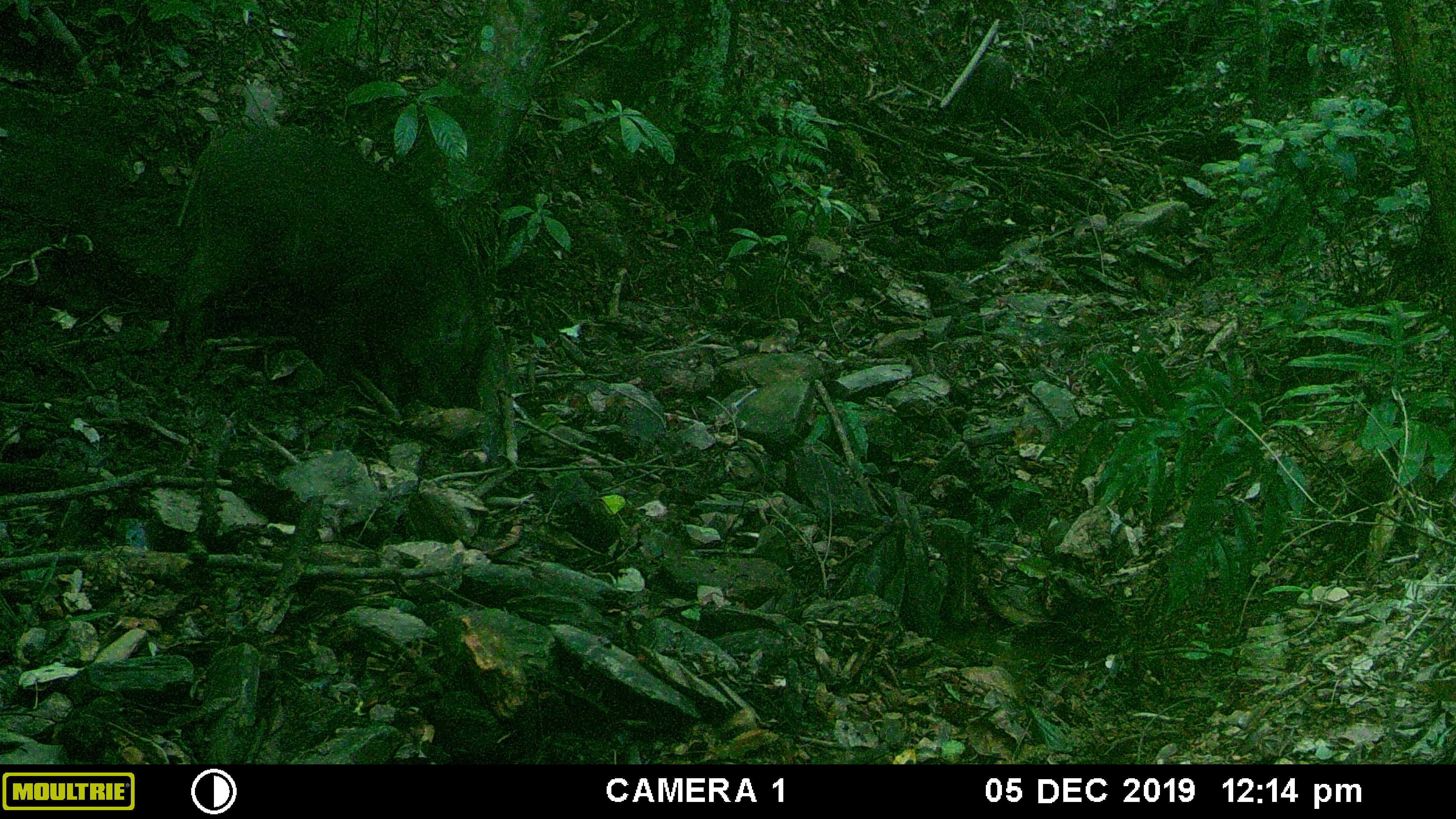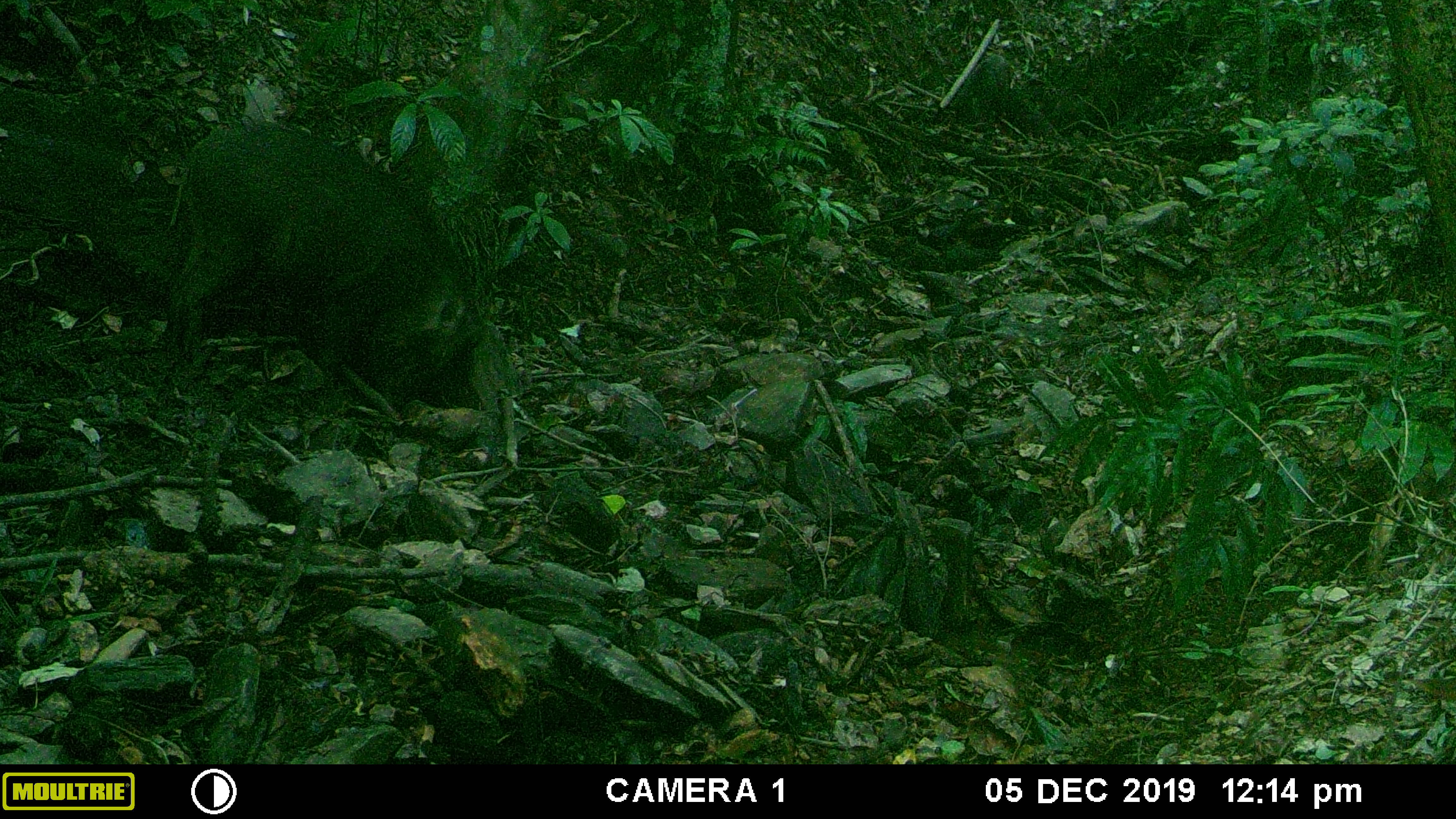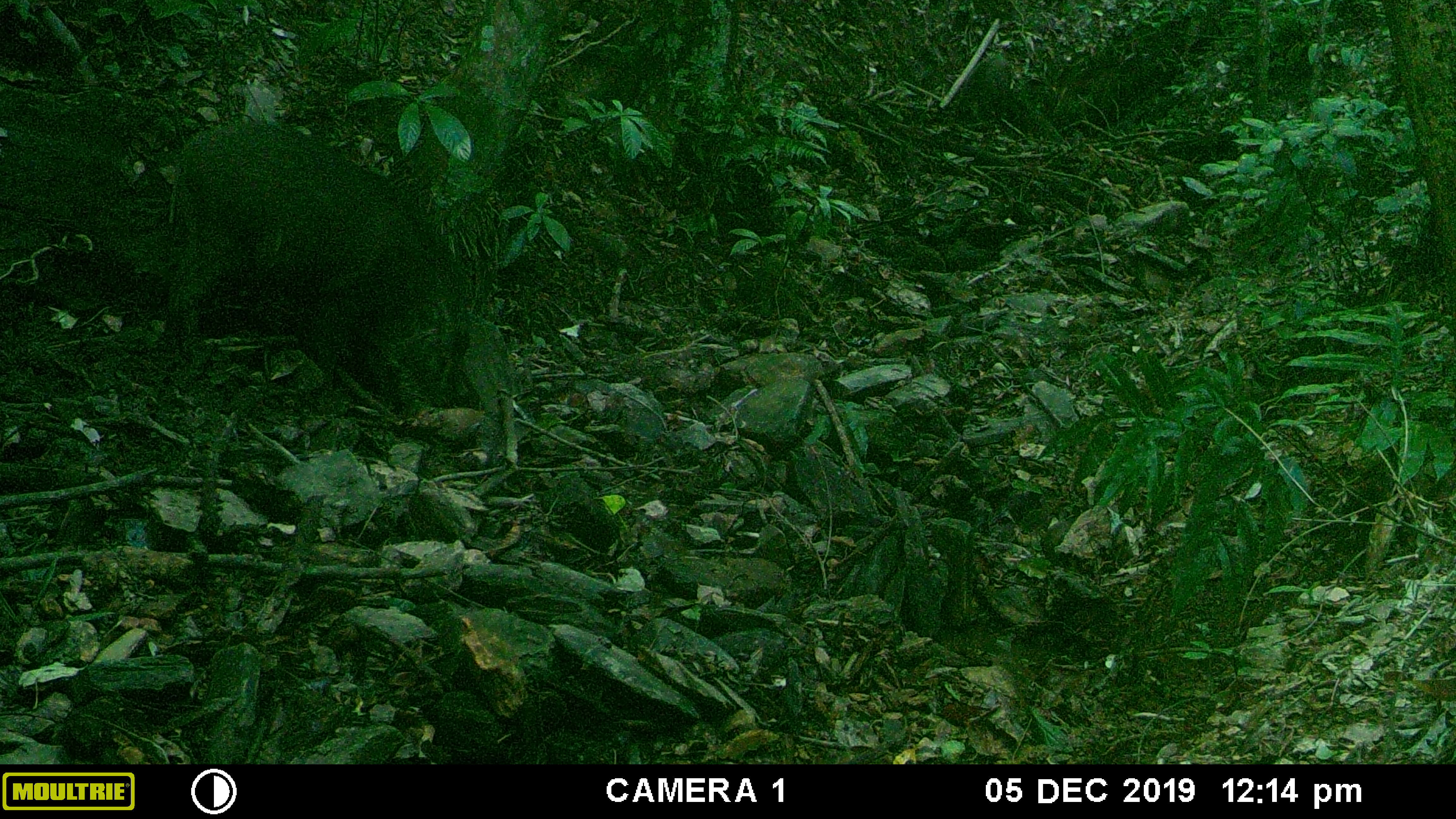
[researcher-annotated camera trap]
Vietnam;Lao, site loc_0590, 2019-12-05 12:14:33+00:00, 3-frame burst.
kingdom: Animalia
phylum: Chordata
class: Mammalia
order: Artiodactyla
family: Suidae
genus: Sus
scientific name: Sus scrofa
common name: eurasian wild pig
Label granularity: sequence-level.